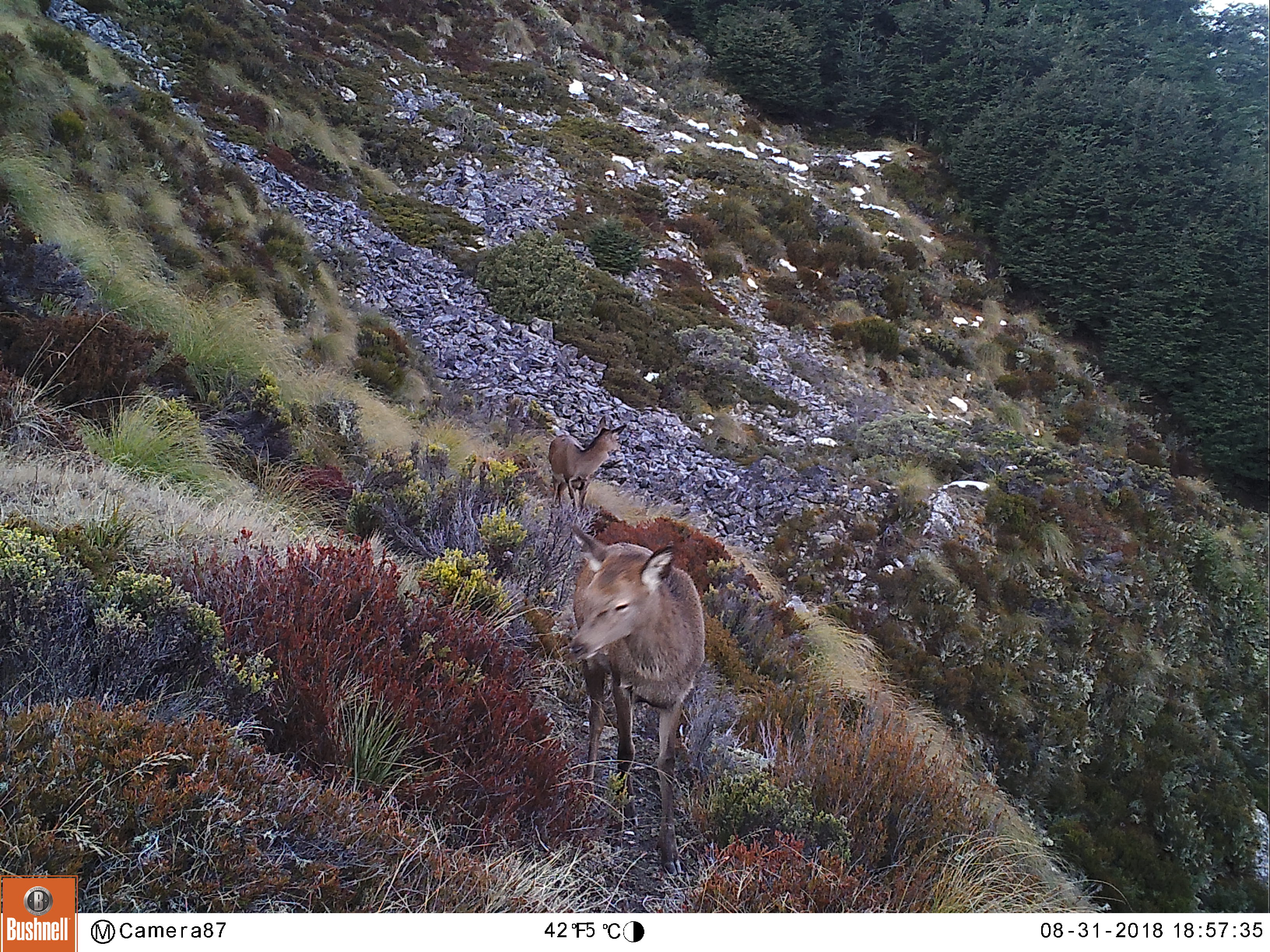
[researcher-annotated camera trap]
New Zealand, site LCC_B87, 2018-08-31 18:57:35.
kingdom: Animalia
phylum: Chordata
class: Mammalia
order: Artiodactyla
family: Cervidae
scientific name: Cervidae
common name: deer